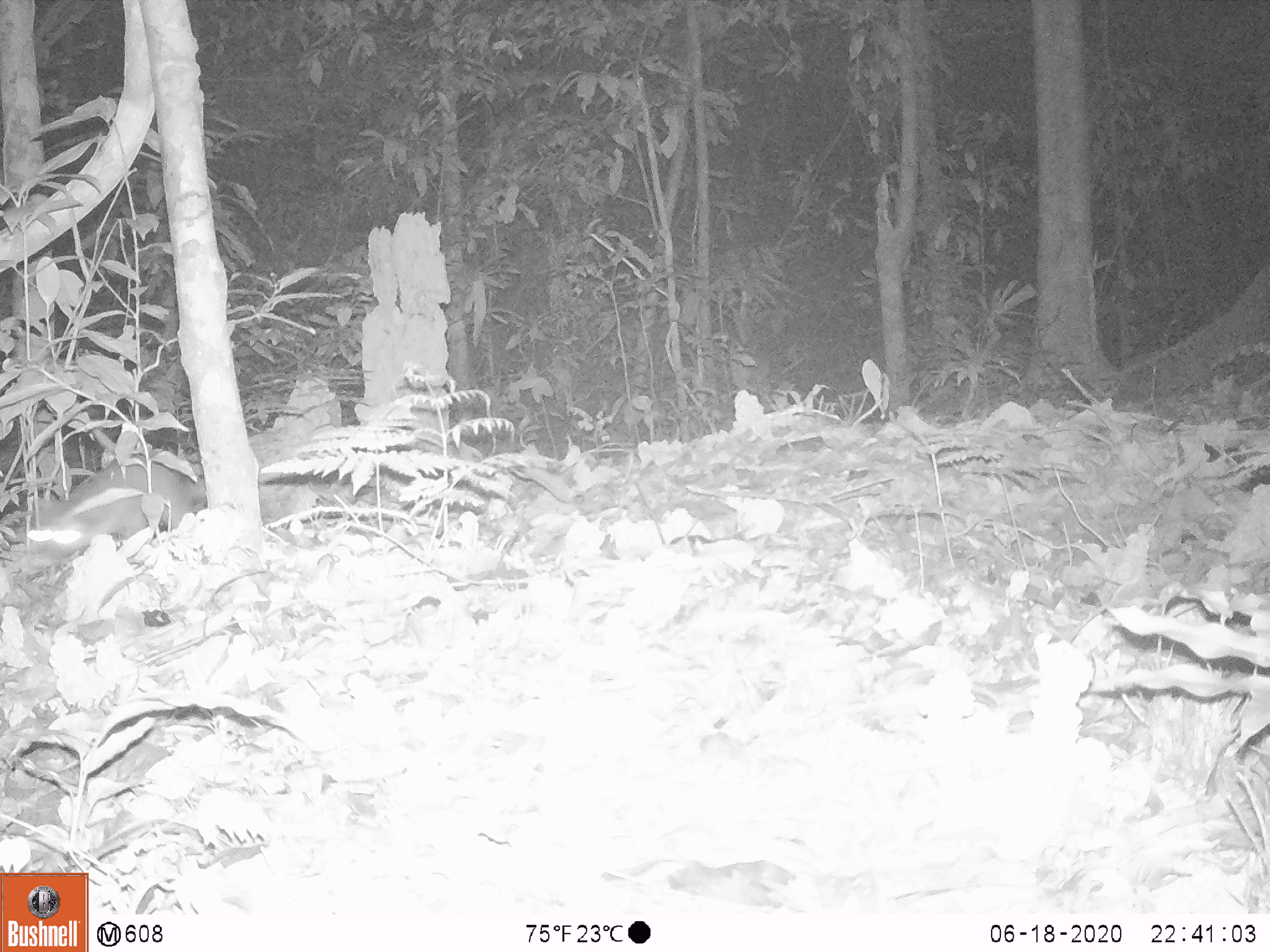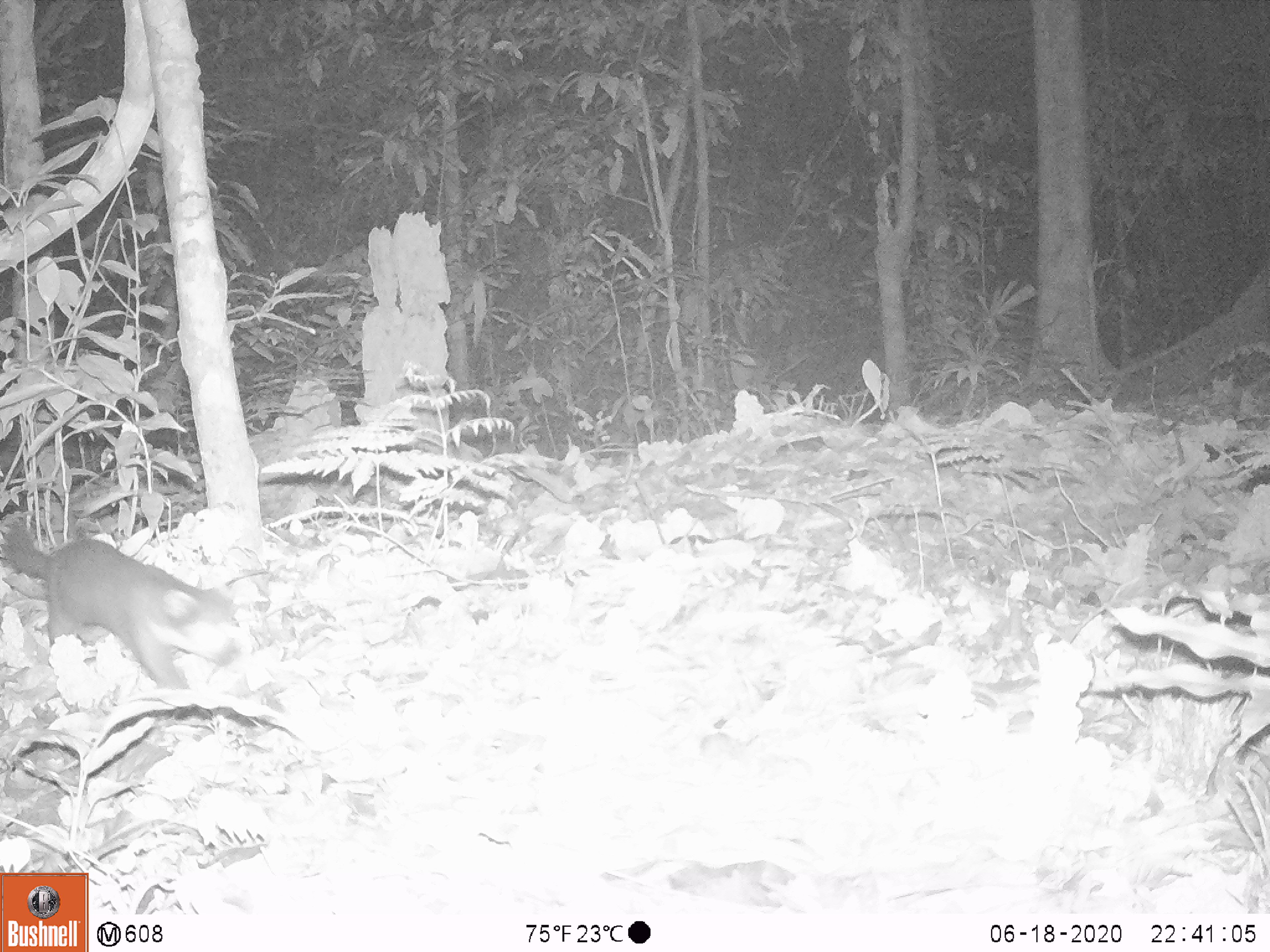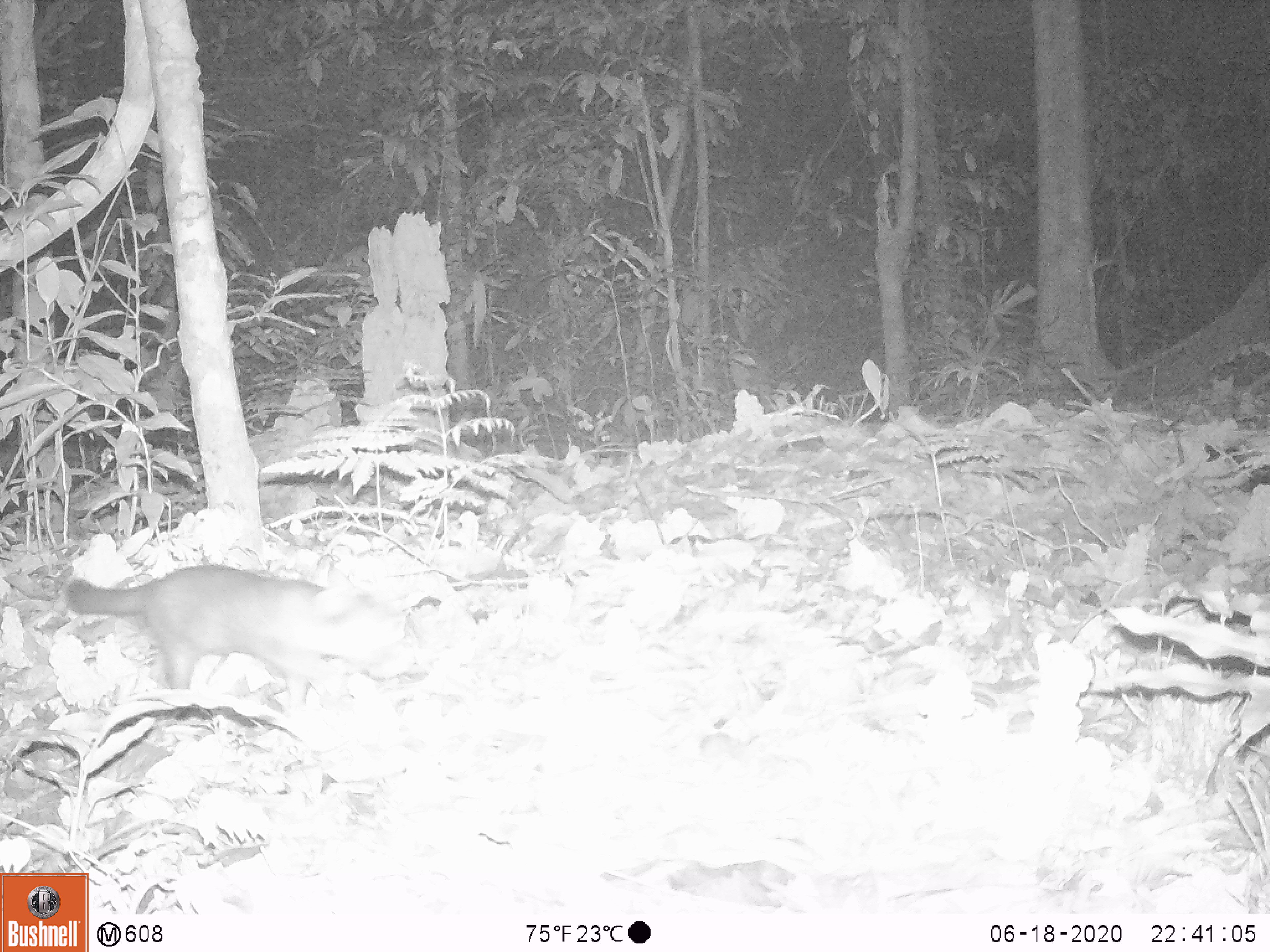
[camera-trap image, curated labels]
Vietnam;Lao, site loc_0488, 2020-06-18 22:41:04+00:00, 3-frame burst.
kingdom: Animalia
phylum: Chordata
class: Mammalia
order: Carnivora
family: Mustelidae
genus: Melogale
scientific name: Melogale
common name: ferret badger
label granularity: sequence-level